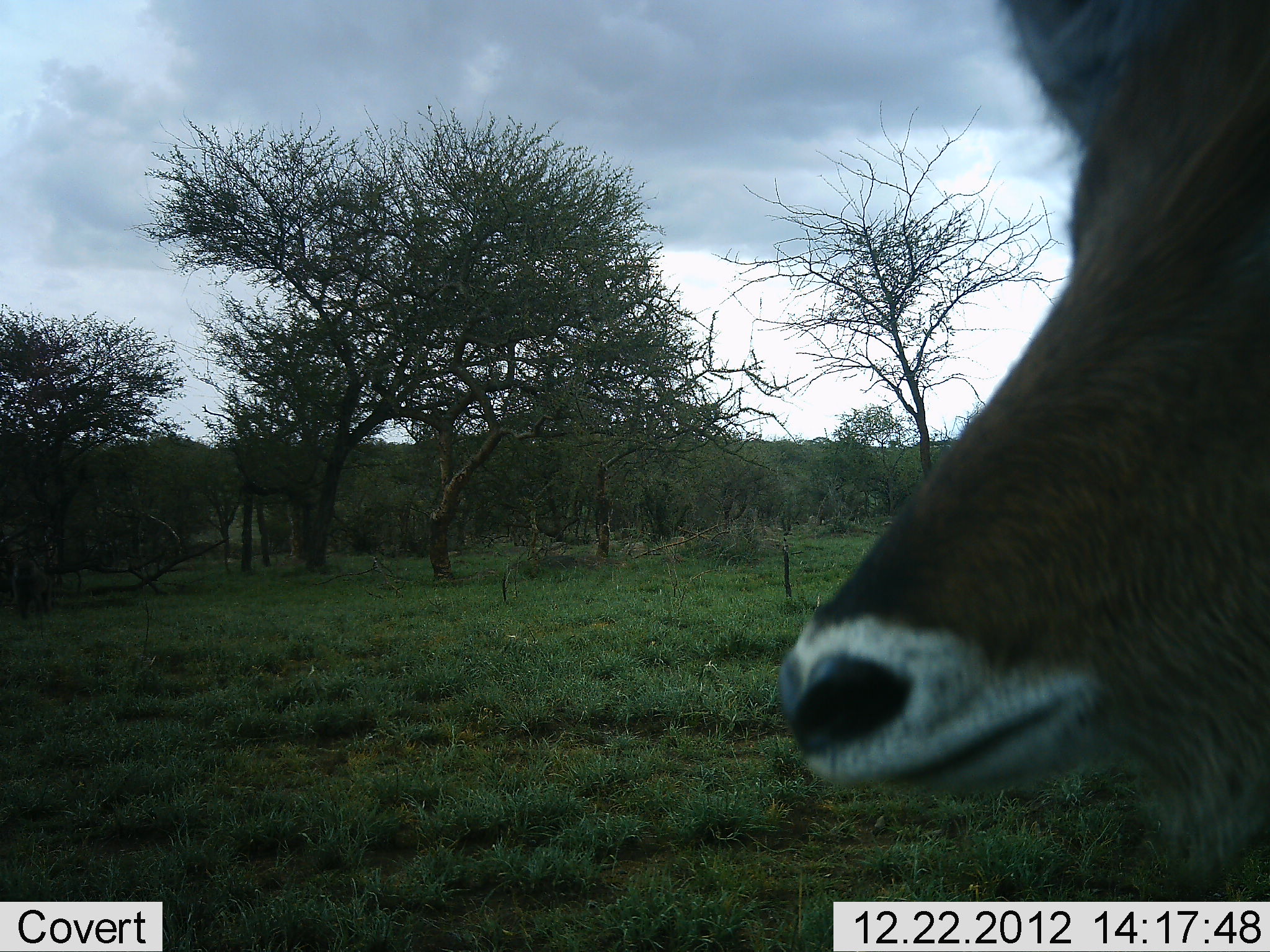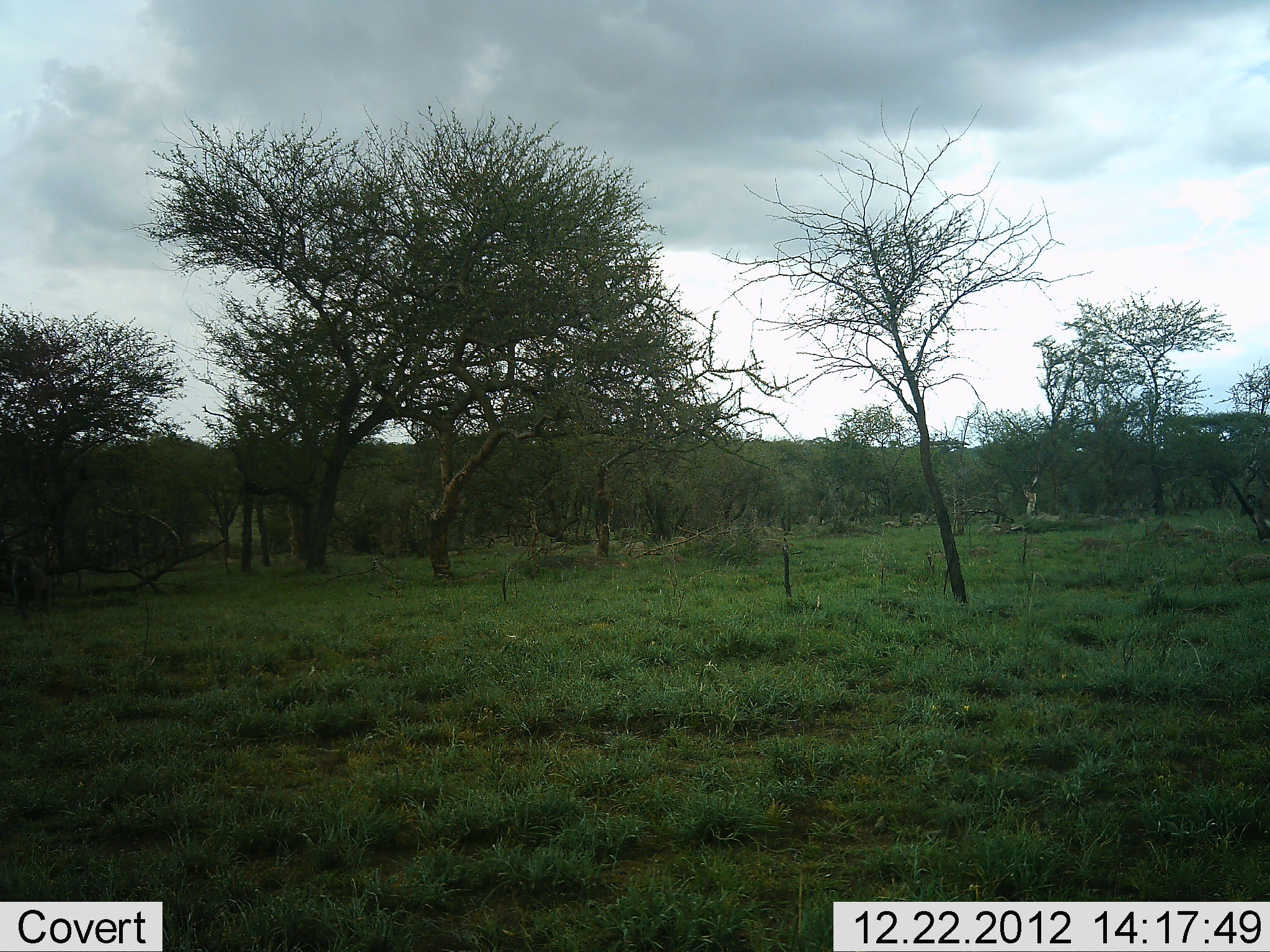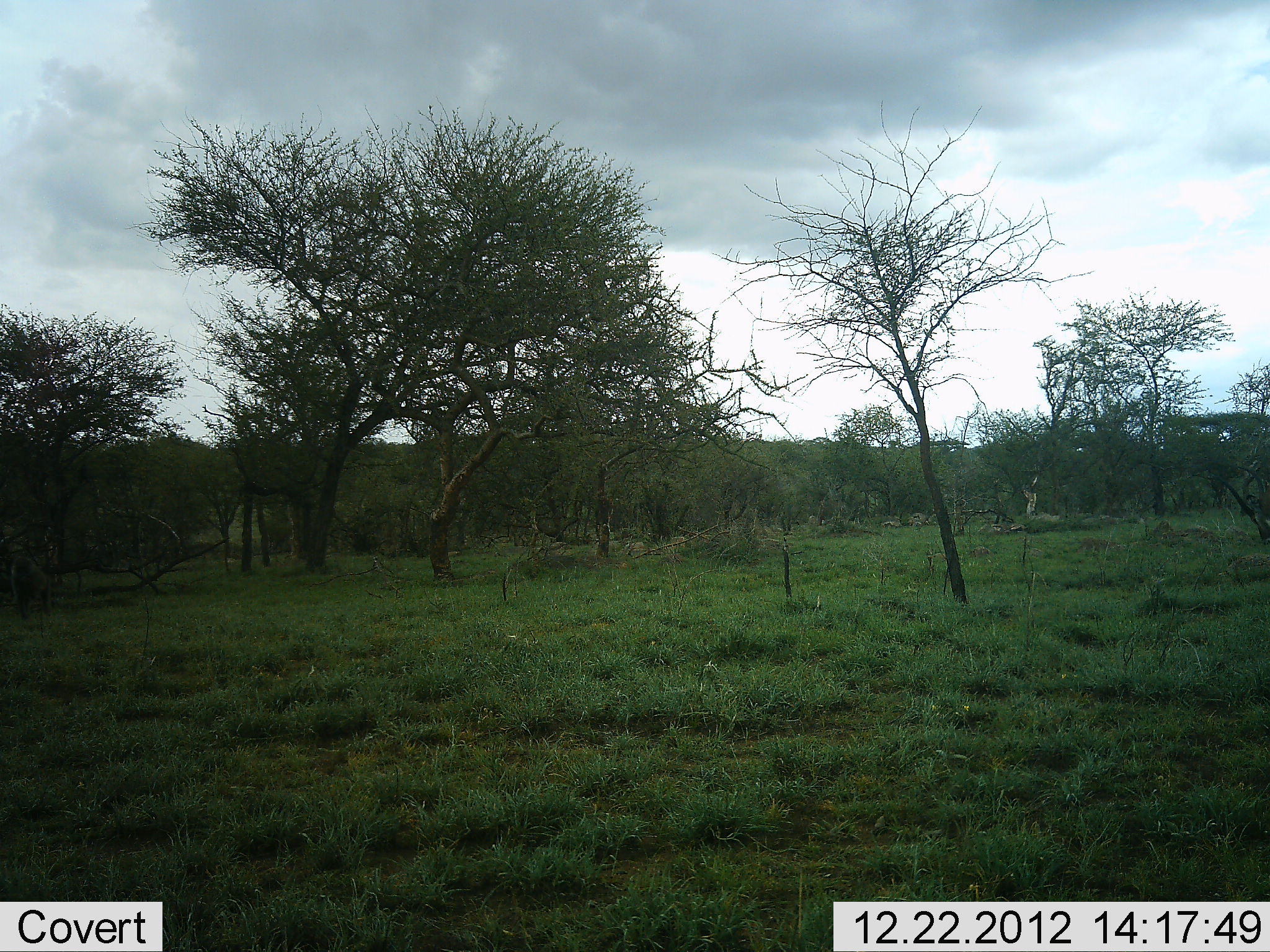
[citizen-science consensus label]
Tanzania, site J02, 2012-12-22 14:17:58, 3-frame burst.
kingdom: Animalia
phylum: Chordata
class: Mammalia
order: Artiodactyla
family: Bovidae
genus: Kobus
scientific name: Kobus ellipsiprymnus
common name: waterbuck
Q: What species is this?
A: Waterbuck (Kobus ellipsiprymnus).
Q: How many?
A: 1.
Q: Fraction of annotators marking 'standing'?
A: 31%.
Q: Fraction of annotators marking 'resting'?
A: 0%.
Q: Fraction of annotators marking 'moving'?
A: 69%.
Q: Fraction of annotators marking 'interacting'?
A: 0%.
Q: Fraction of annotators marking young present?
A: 0%.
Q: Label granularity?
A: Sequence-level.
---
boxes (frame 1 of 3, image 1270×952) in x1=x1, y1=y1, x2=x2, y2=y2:
animal: x1=768, y1=2, x2=1270, y2=889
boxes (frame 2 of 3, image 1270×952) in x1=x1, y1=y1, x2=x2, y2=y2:
animal: x1=1206, y1=463, x2=1270, y2=546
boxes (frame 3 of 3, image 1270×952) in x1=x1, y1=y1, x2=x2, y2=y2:
animal: x1=1214, y1=464, x2=1270, y2=547